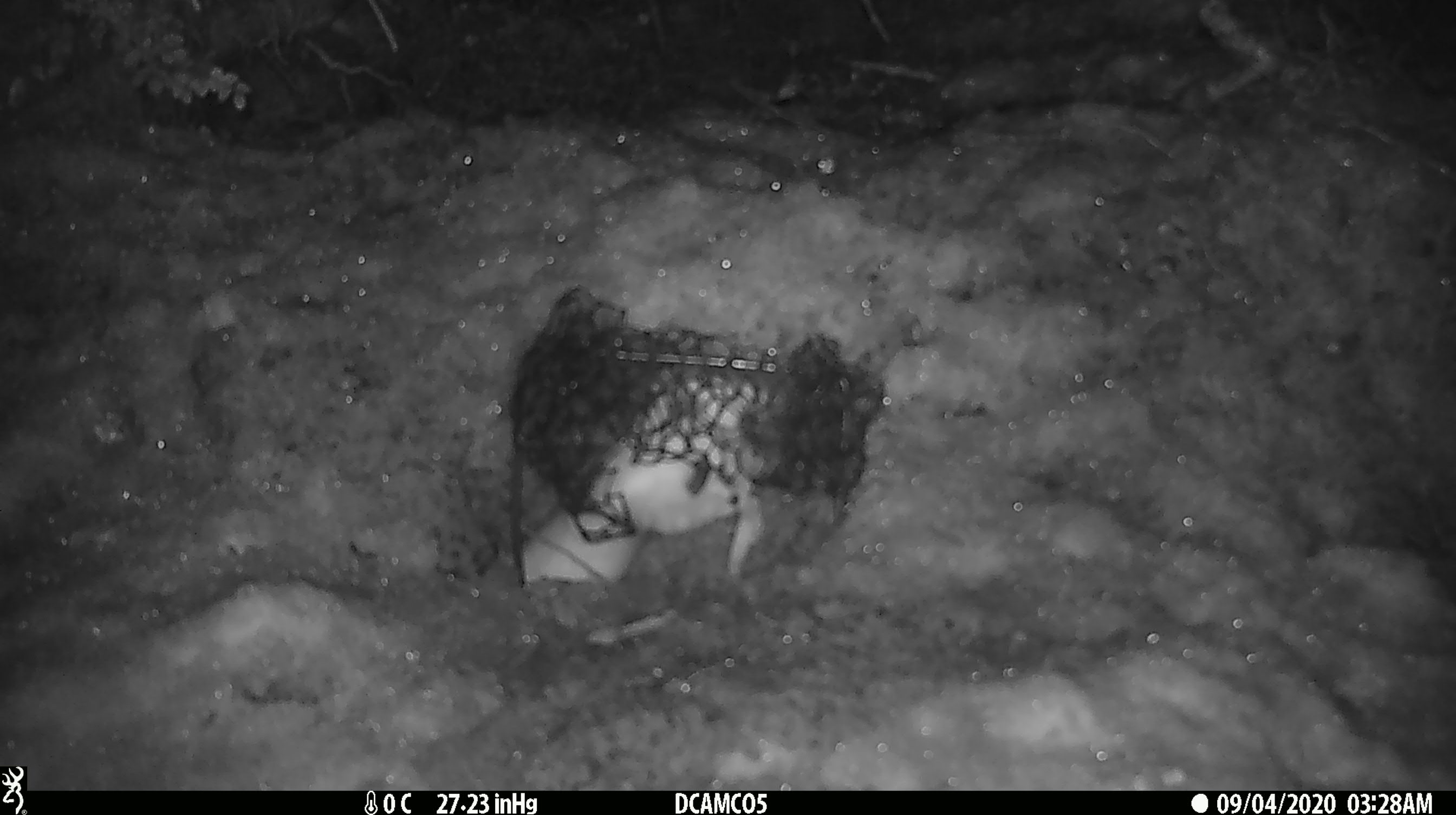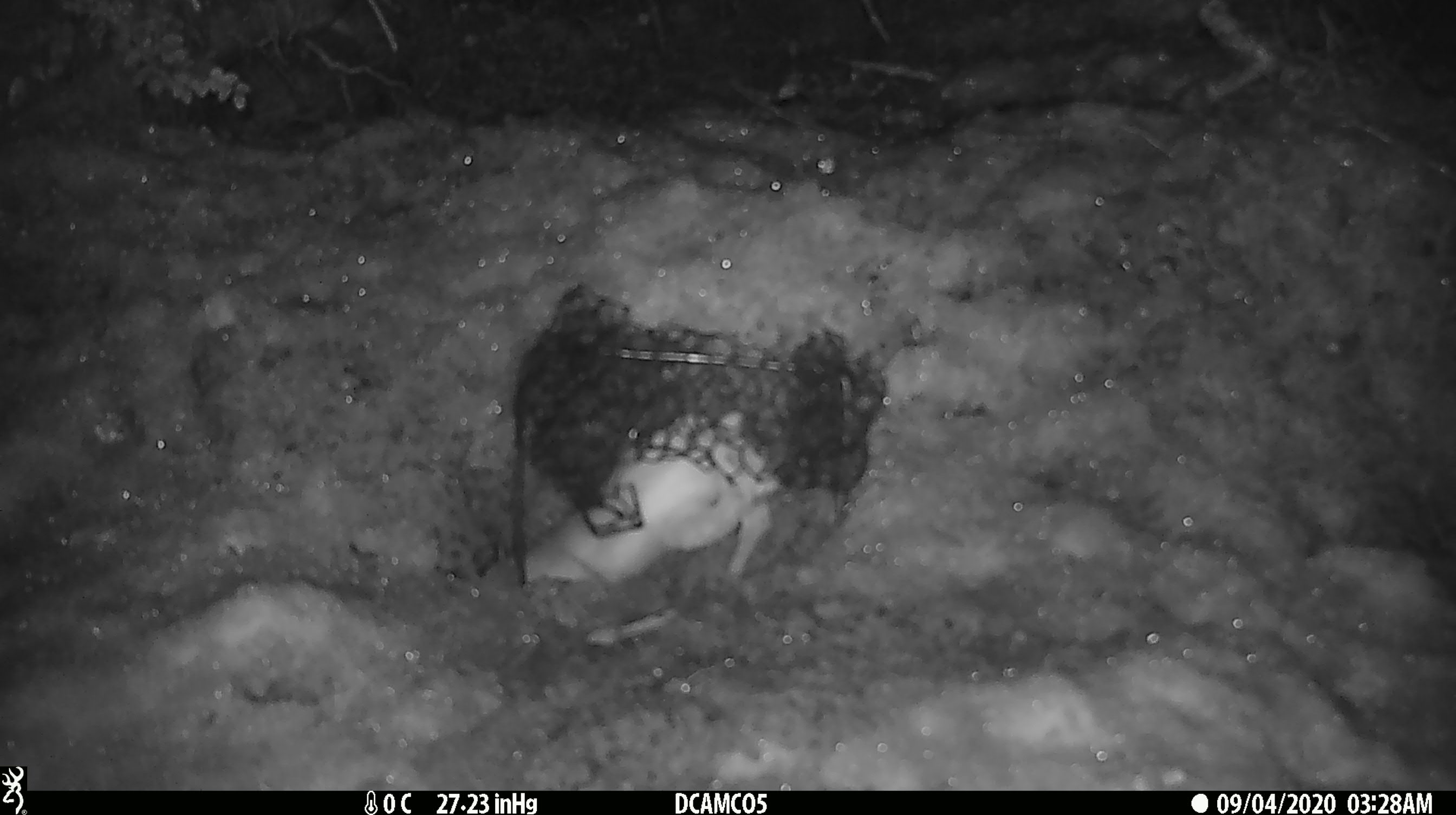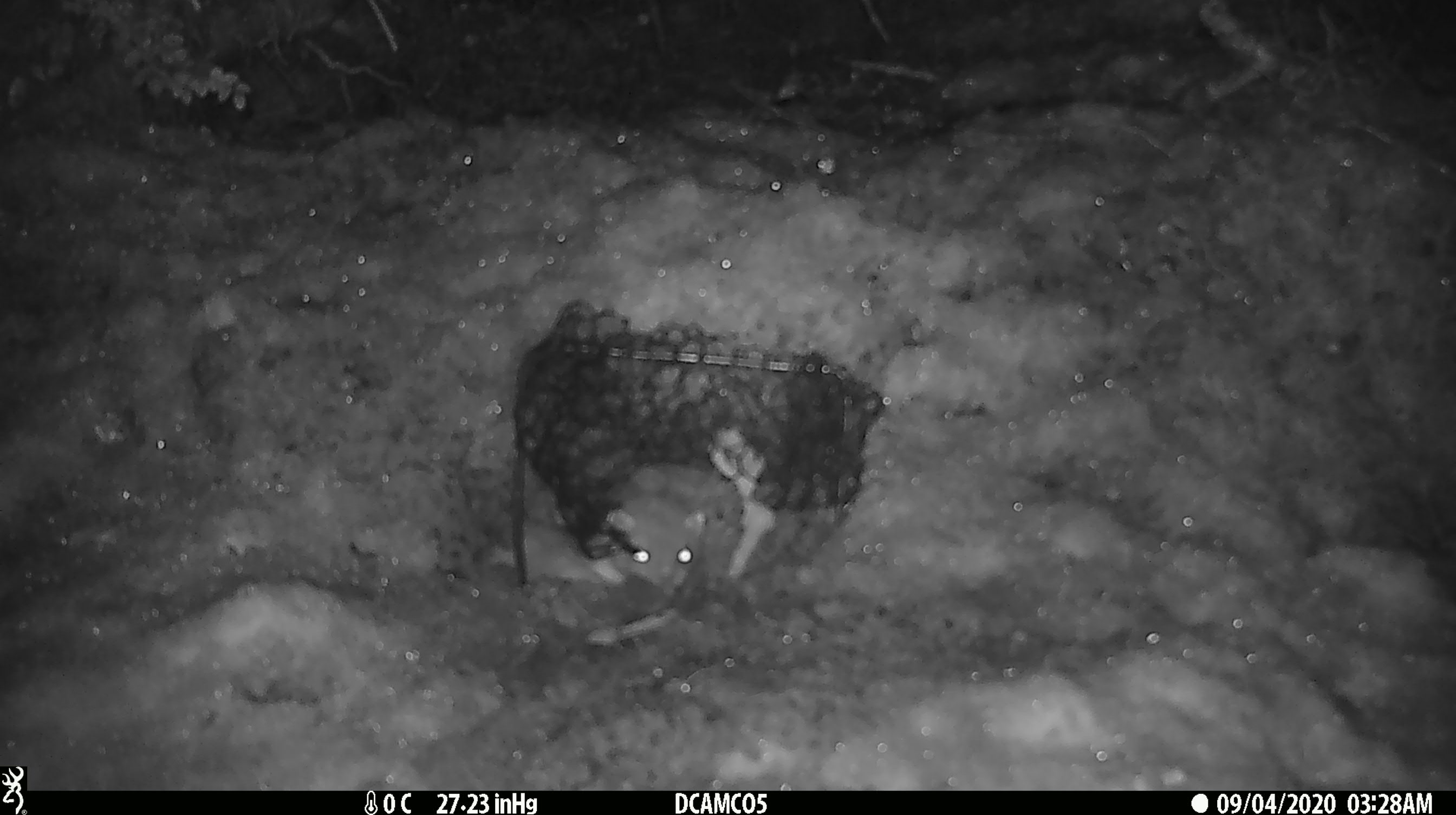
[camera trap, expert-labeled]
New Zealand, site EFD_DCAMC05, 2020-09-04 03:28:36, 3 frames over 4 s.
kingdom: Animalia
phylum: Chordata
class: Mammalia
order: Carnivora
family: Mustelidae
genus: Mustela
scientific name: Mustela erminea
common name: stoat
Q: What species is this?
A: Stoat (Mustela erminea).